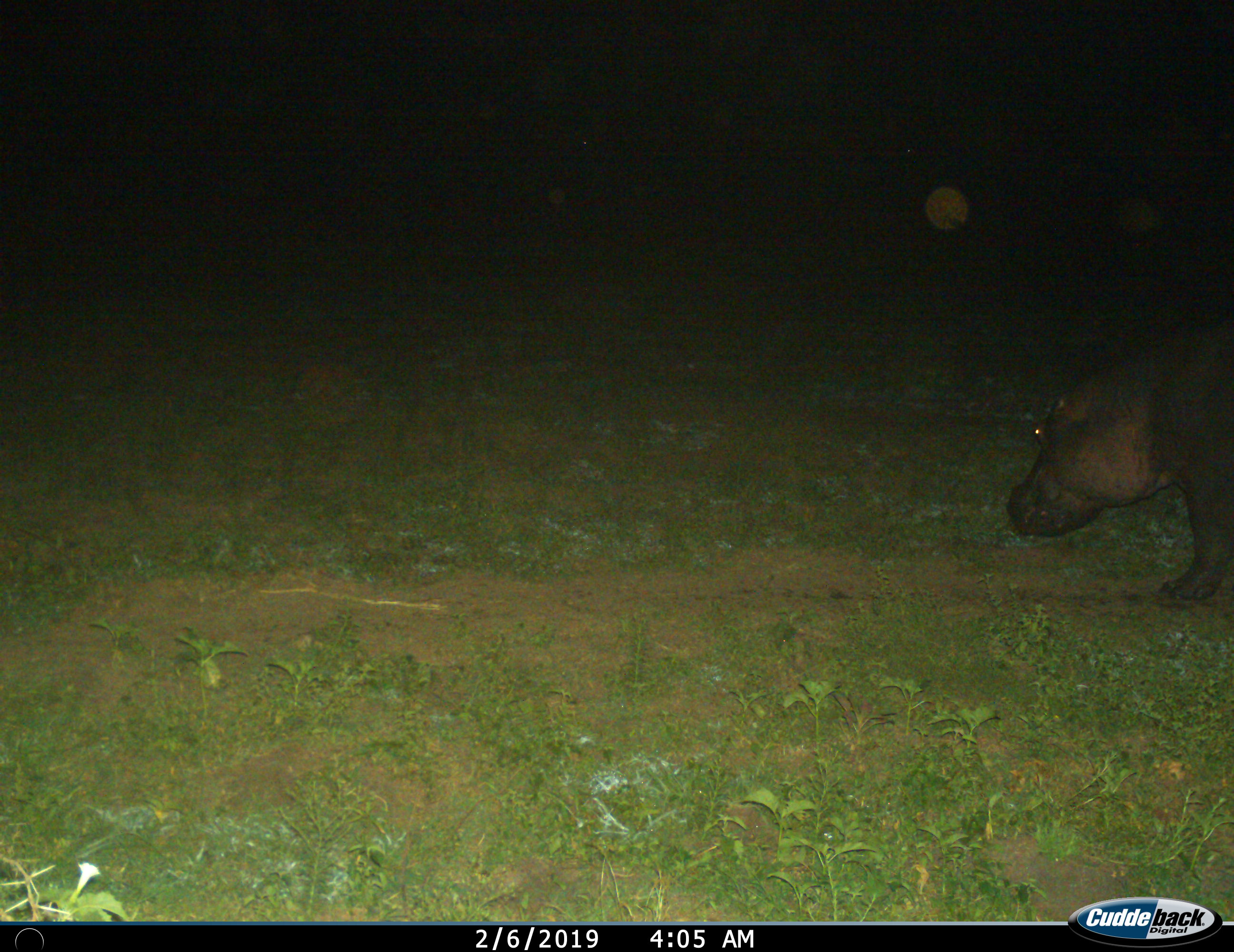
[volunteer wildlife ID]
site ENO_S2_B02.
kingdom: Animalia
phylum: Chordata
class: Mammalia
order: Artiodactyla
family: Hippopotamidae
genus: Hippopotamus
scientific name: Hippopotamus amphibius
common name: hippopotamus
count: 1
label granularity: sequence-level